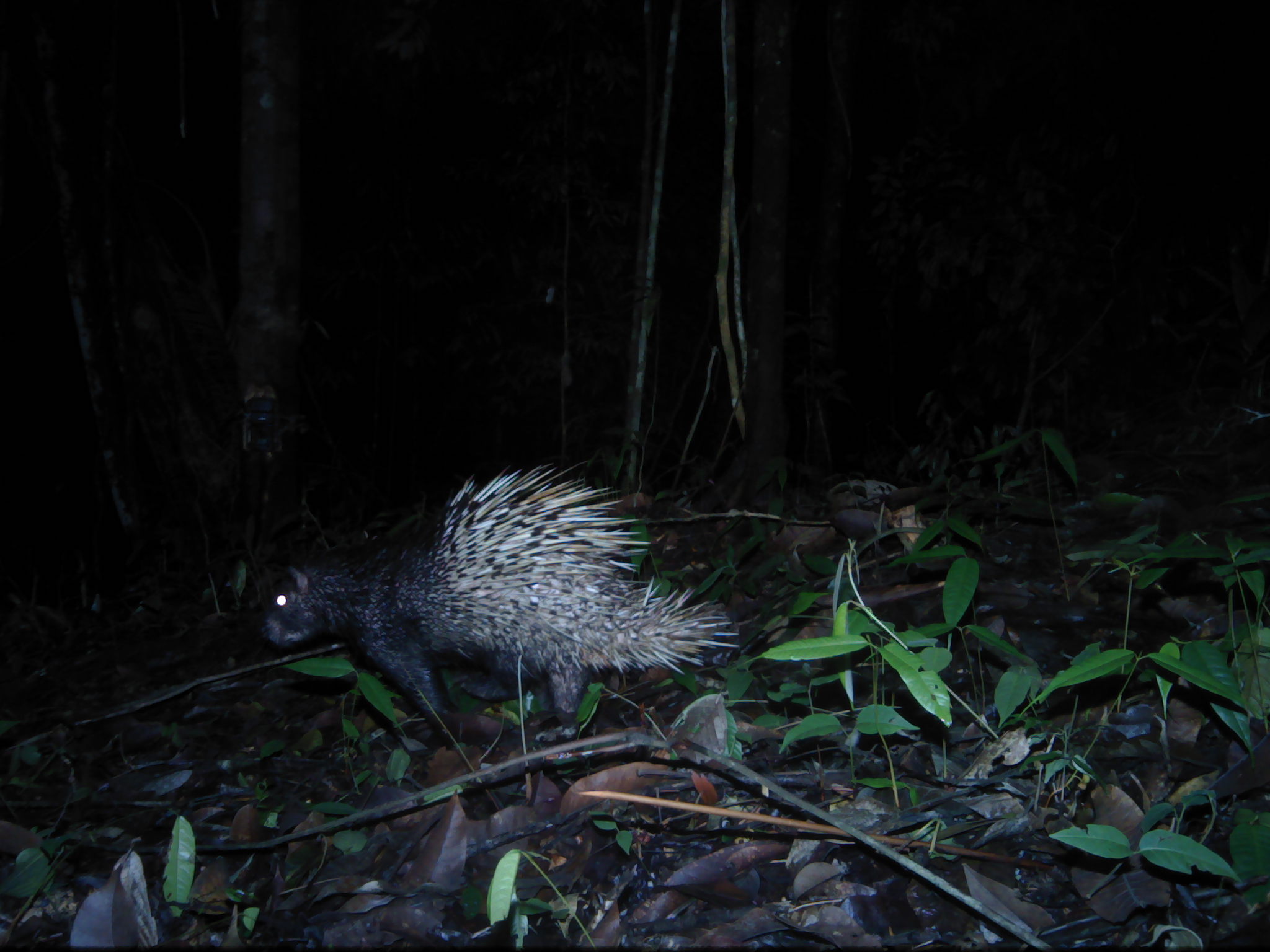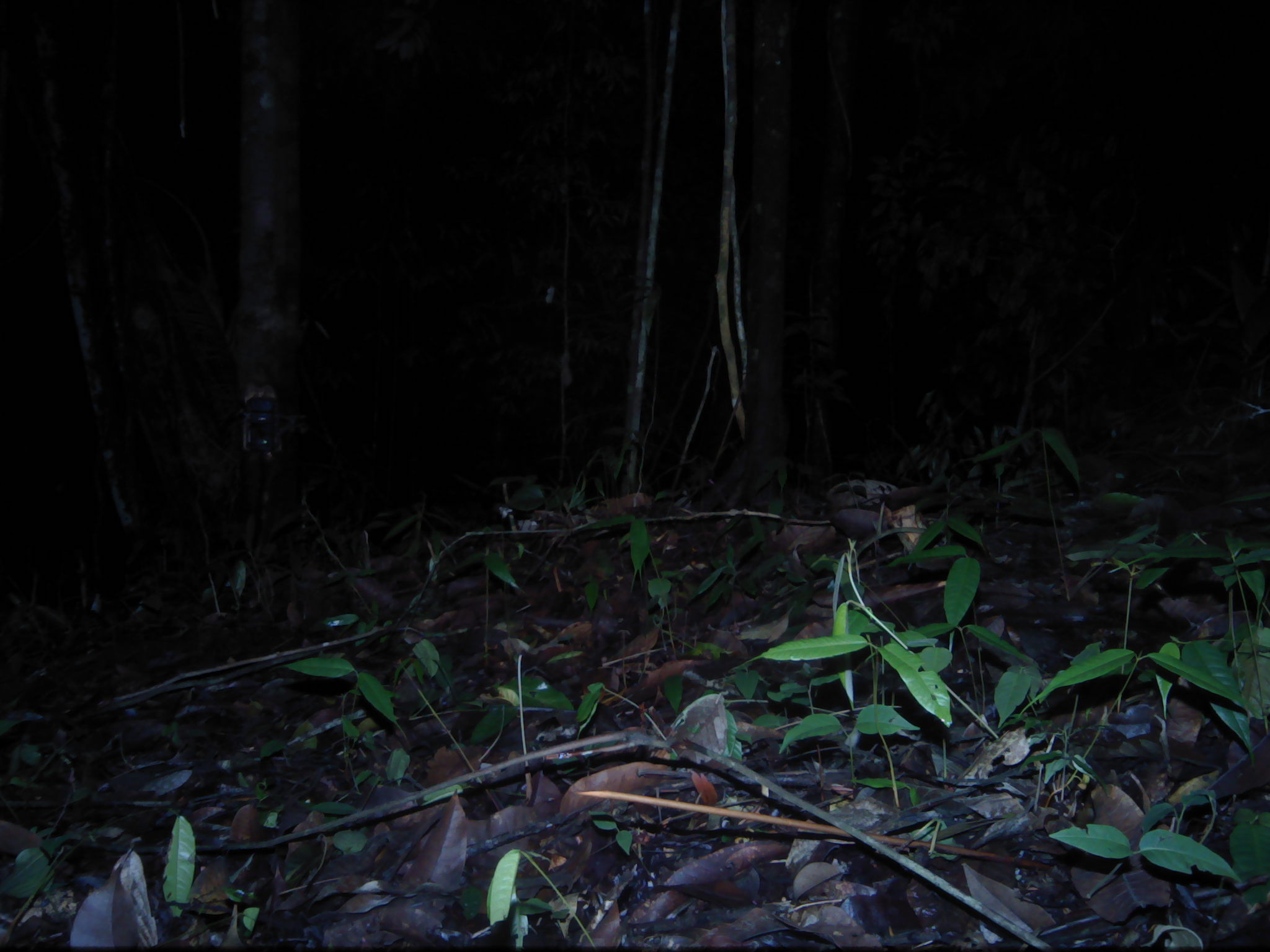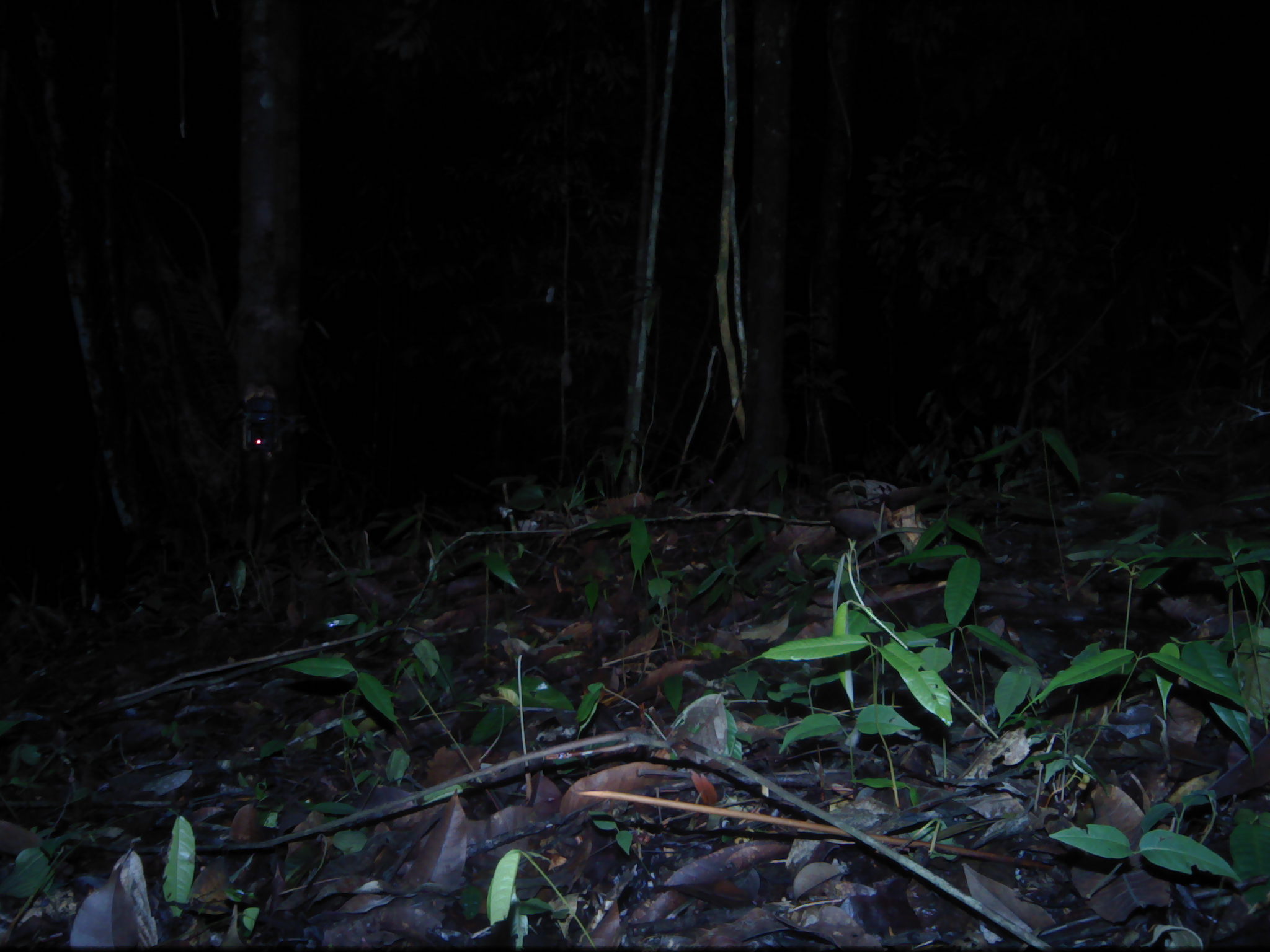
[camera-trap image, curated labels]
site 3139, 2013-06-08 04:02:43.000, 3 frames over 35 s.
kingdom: Animalia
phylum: Chordata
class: Mammalia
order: Rodentia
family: Hystricidae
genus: Hystrix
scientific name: Hystrix brachyura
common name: east asian porcupine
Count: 1.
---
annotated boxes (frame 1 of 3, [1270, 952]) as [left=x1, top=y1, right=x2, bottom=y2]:
hystrix brachyura: [left=258, top=458, right=742, bottom=736]